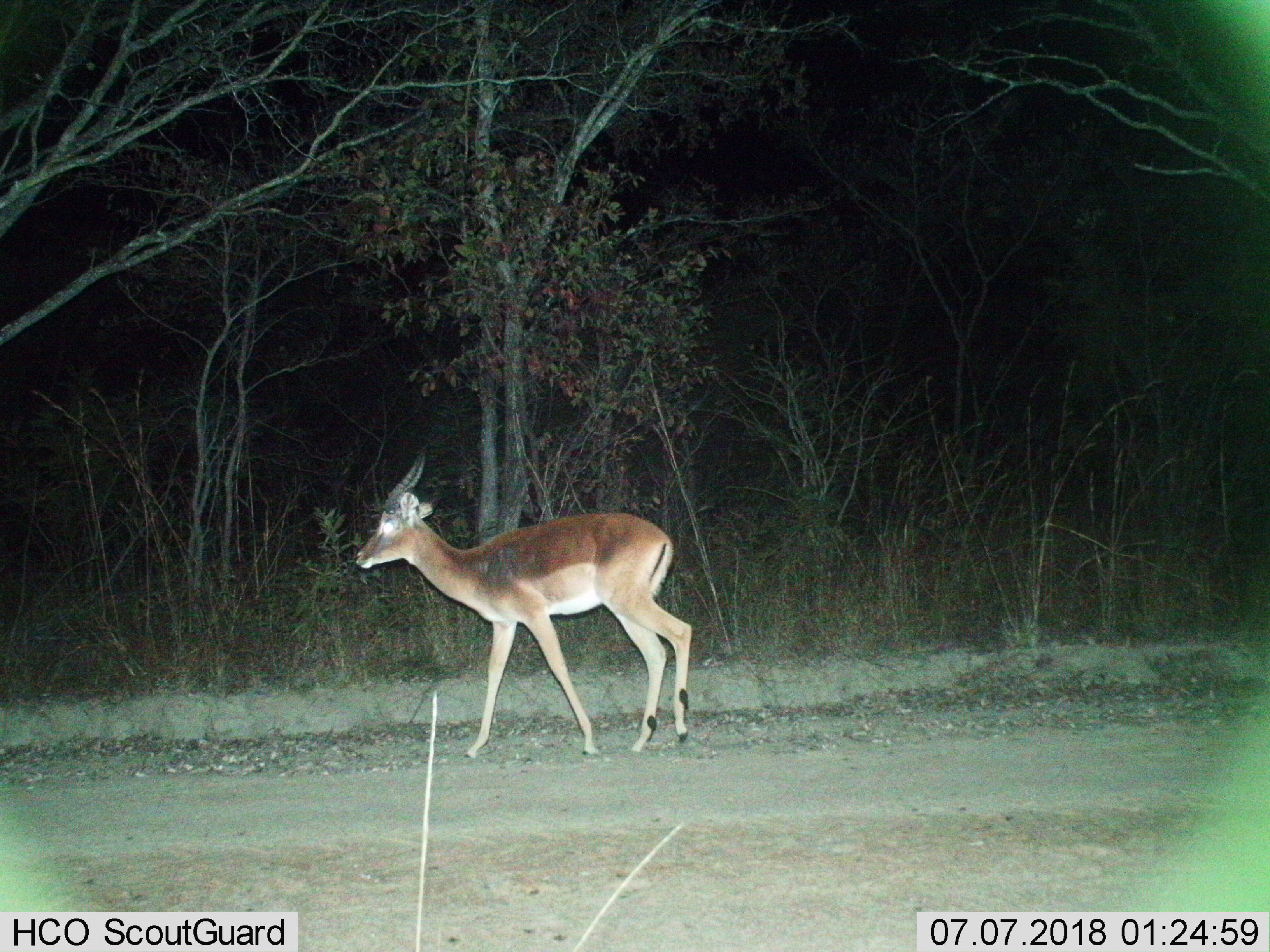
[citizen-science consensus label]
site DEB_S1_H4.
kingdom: Animalia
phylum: Chordata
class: Mammalia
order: Artiodactyla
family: Bovidae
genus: Aepyceros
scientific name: Aepyceros melampus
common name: impala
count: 1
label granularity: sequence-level